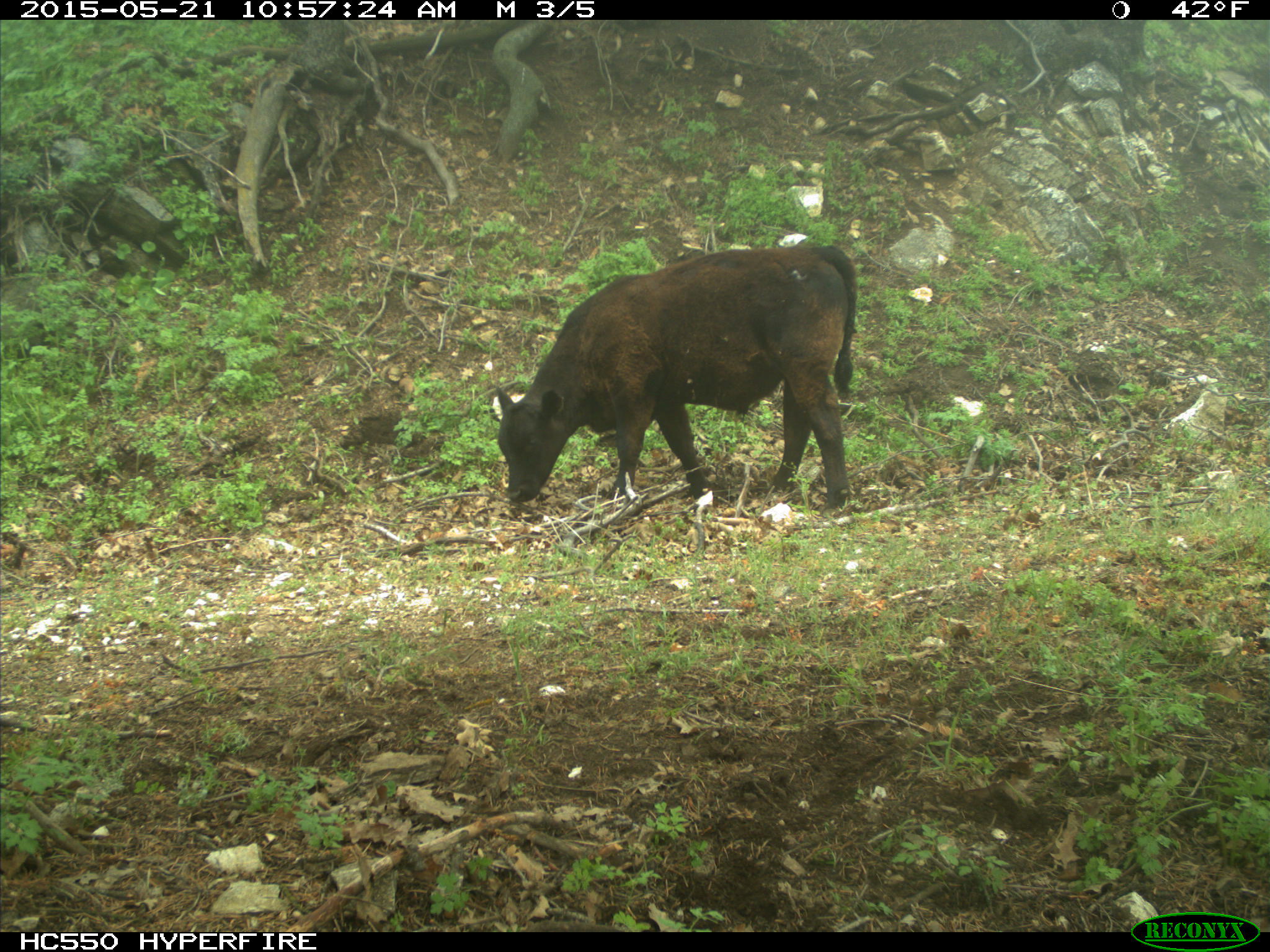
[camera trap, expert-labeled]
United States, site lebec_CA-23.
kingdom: Animalia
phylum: Chordata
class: Mammalia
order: Artiodactyla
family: Bovidae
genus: Bos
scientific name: Bos taurus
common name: domestic cow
Bos taurus (domestic cow).